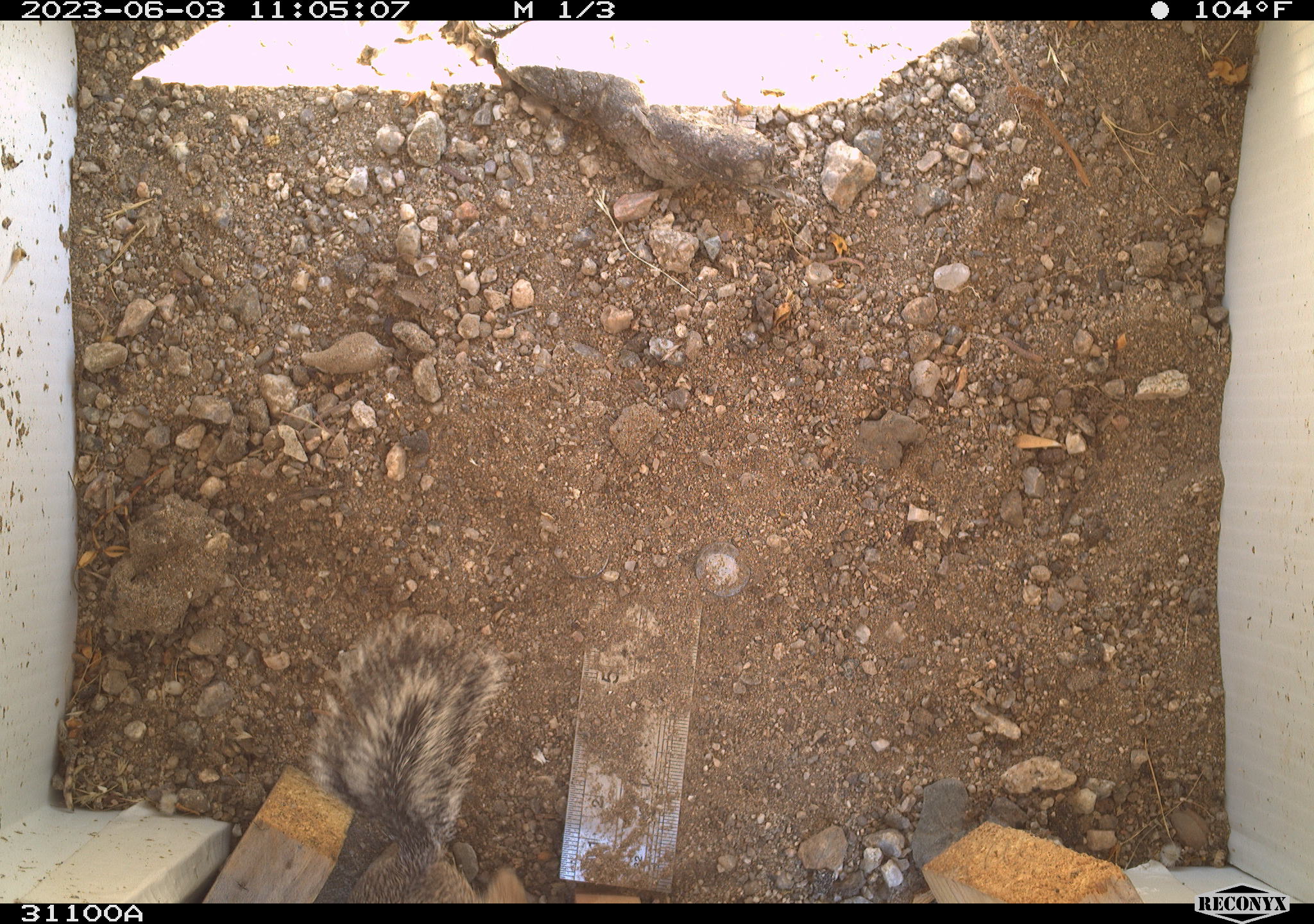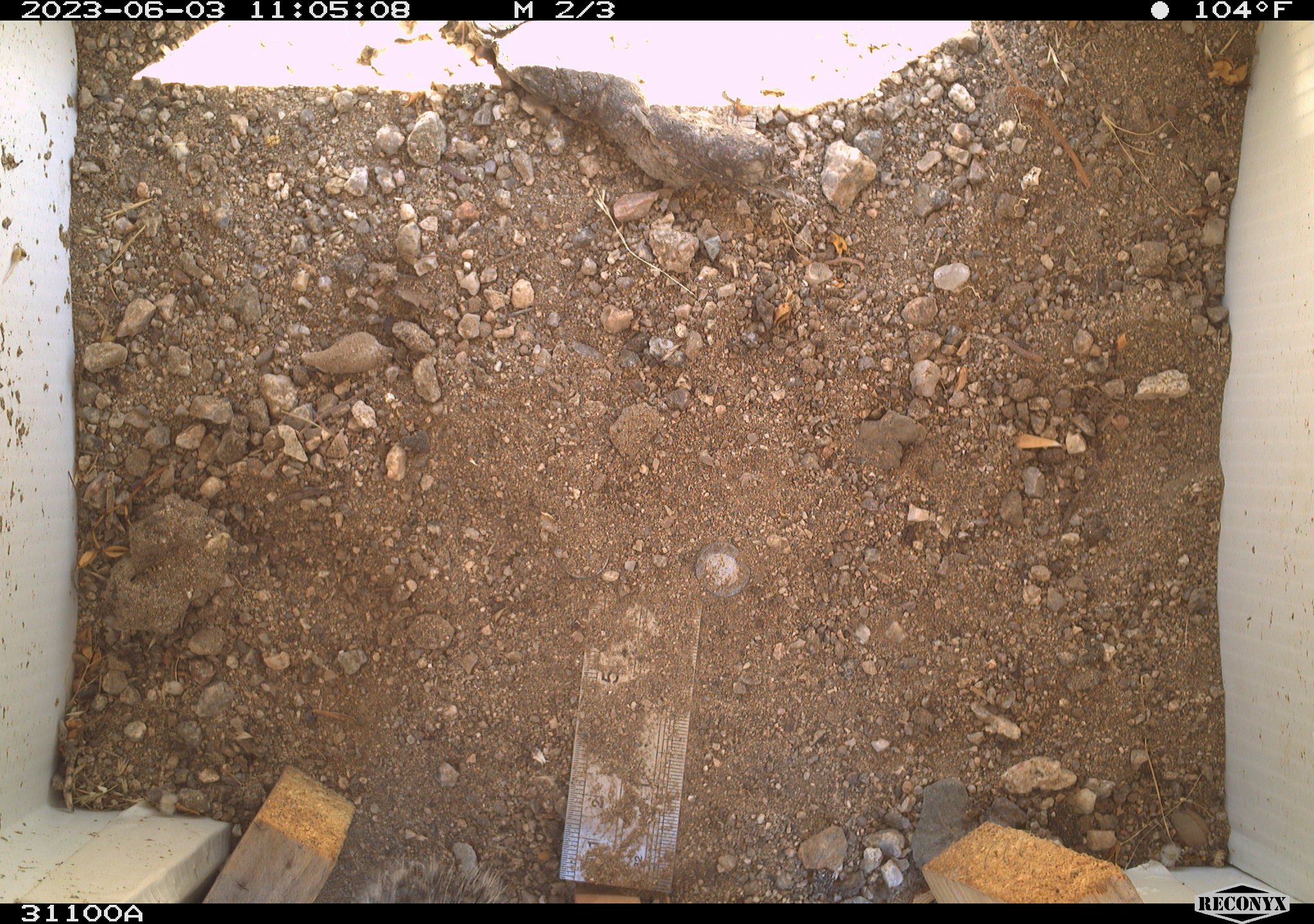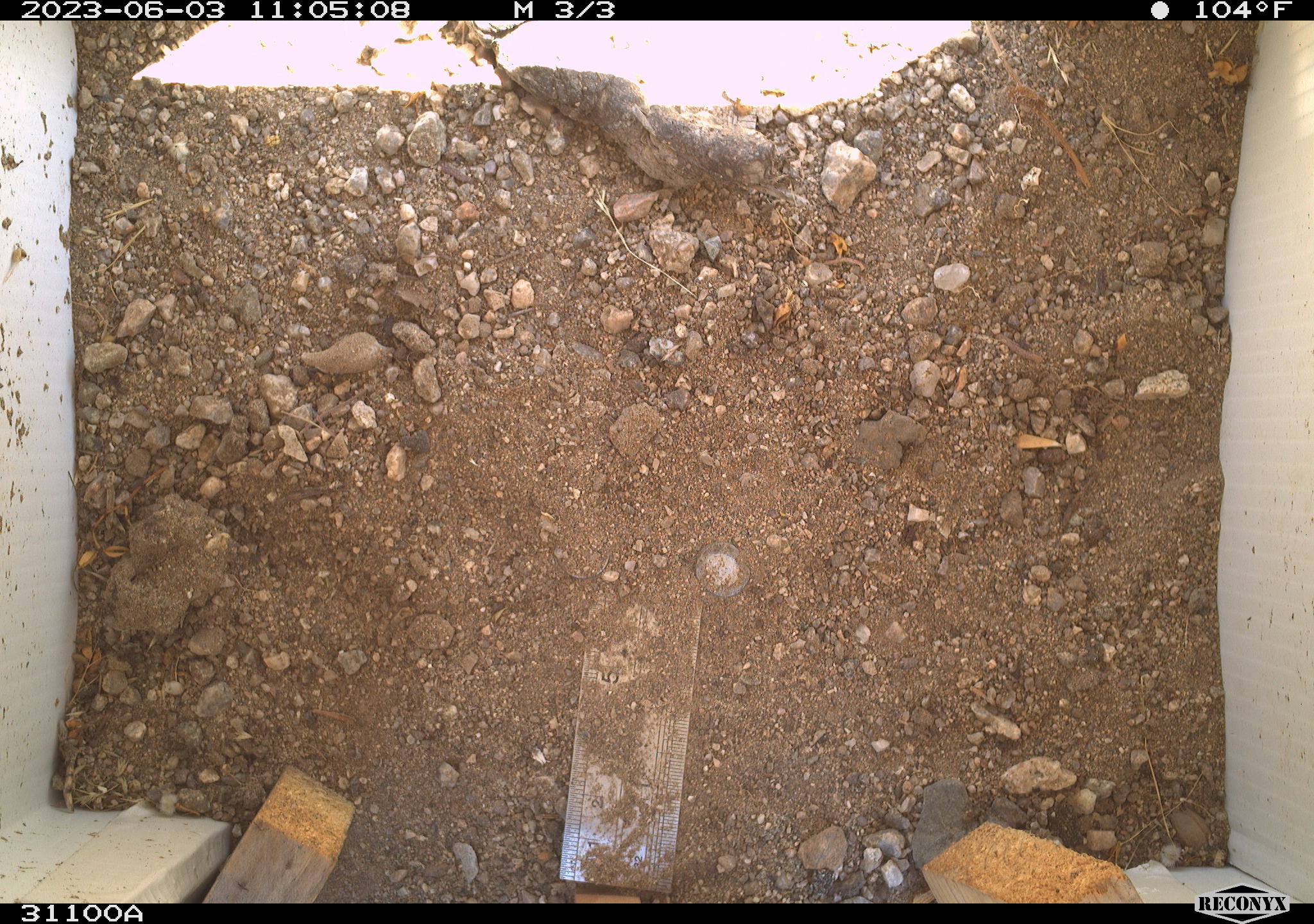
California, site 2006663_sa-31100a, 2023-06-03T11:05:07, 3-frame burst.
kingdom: Animalia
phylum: Chordata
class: Mammalia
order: Rodentia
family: Sciuridae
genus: Ammospermophilus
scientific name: Ammospermophilus leucurus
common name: white-tailed antelope squirrel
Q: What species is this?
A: White-tailed antelope squirrel (Ammospermophilus leucurus).